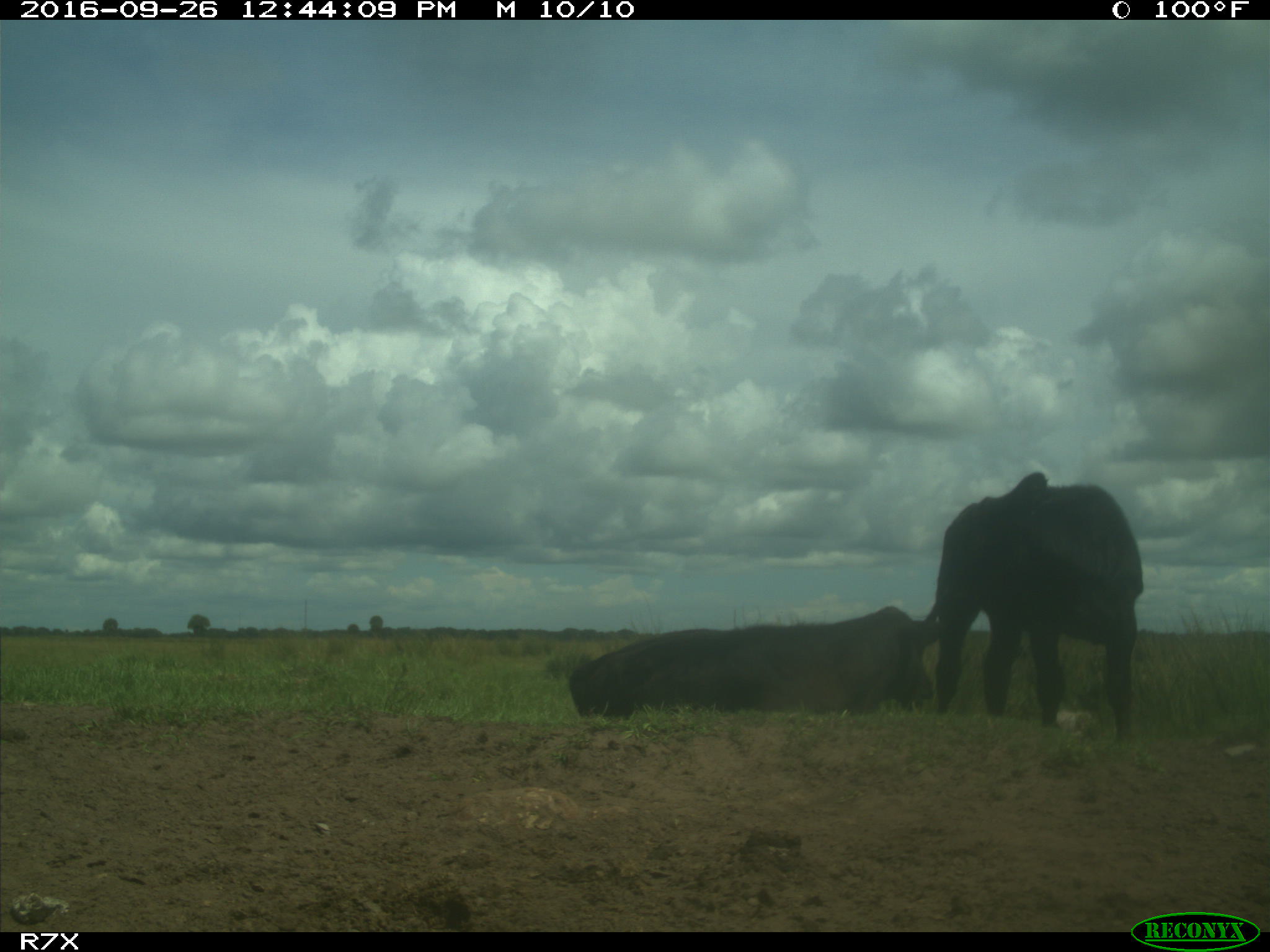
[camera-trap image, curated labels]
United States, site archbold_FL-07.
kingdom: Animalia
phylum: Chordata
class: Mammalia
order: Artiodactyla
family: Bovidae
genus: Bos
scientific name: Bos taurus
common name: domestic cow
Bos taurus (domestic cow).